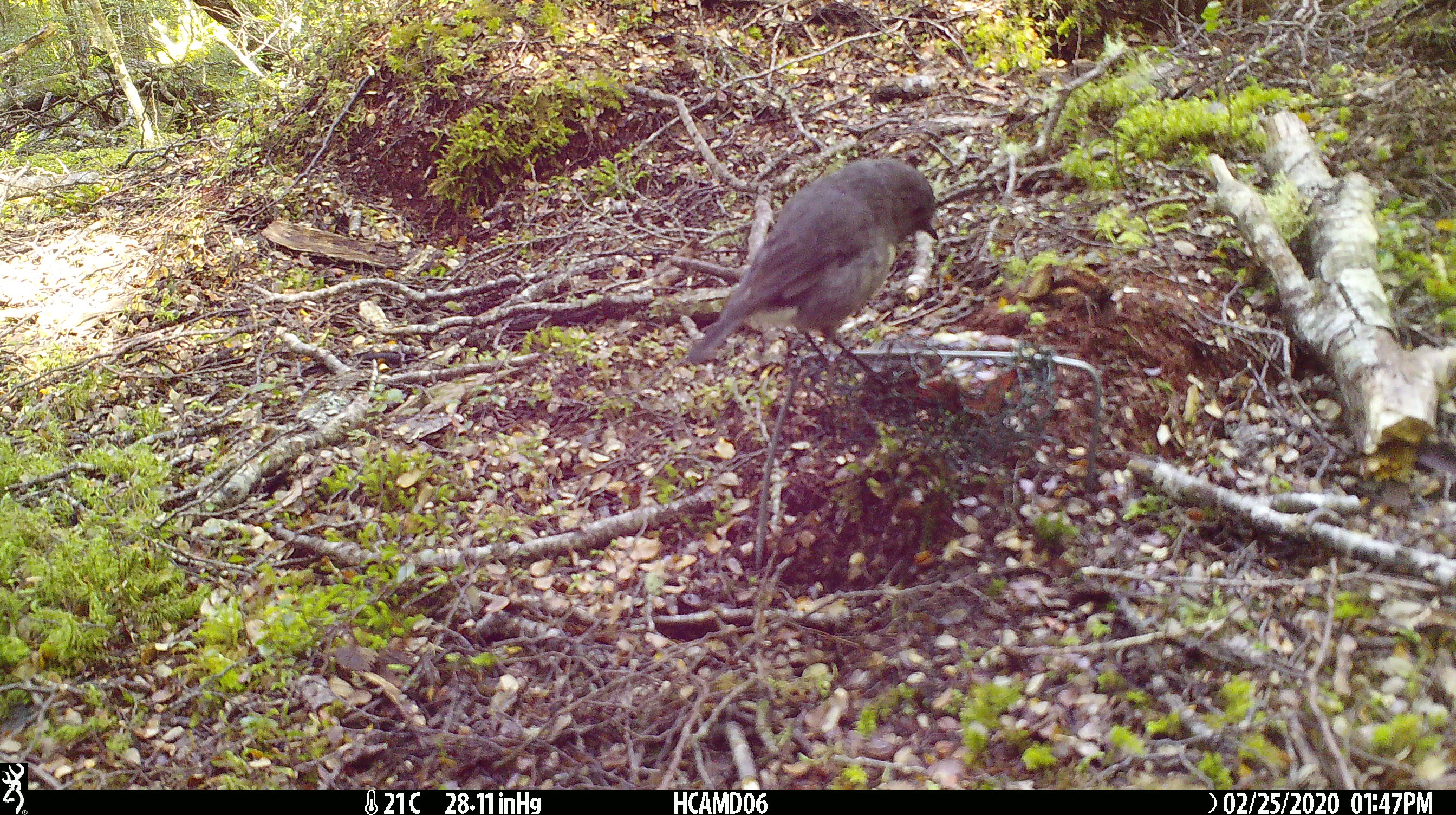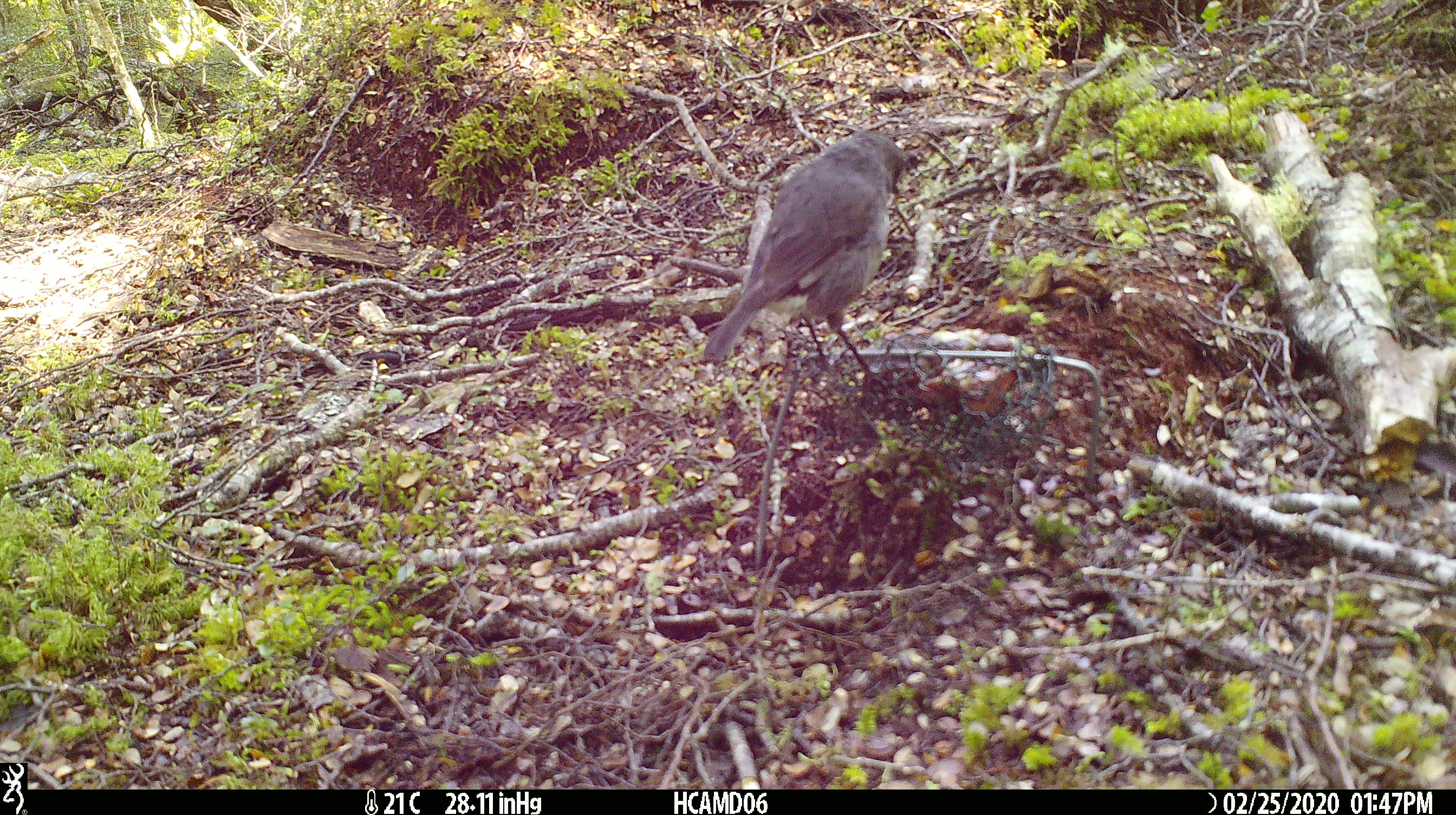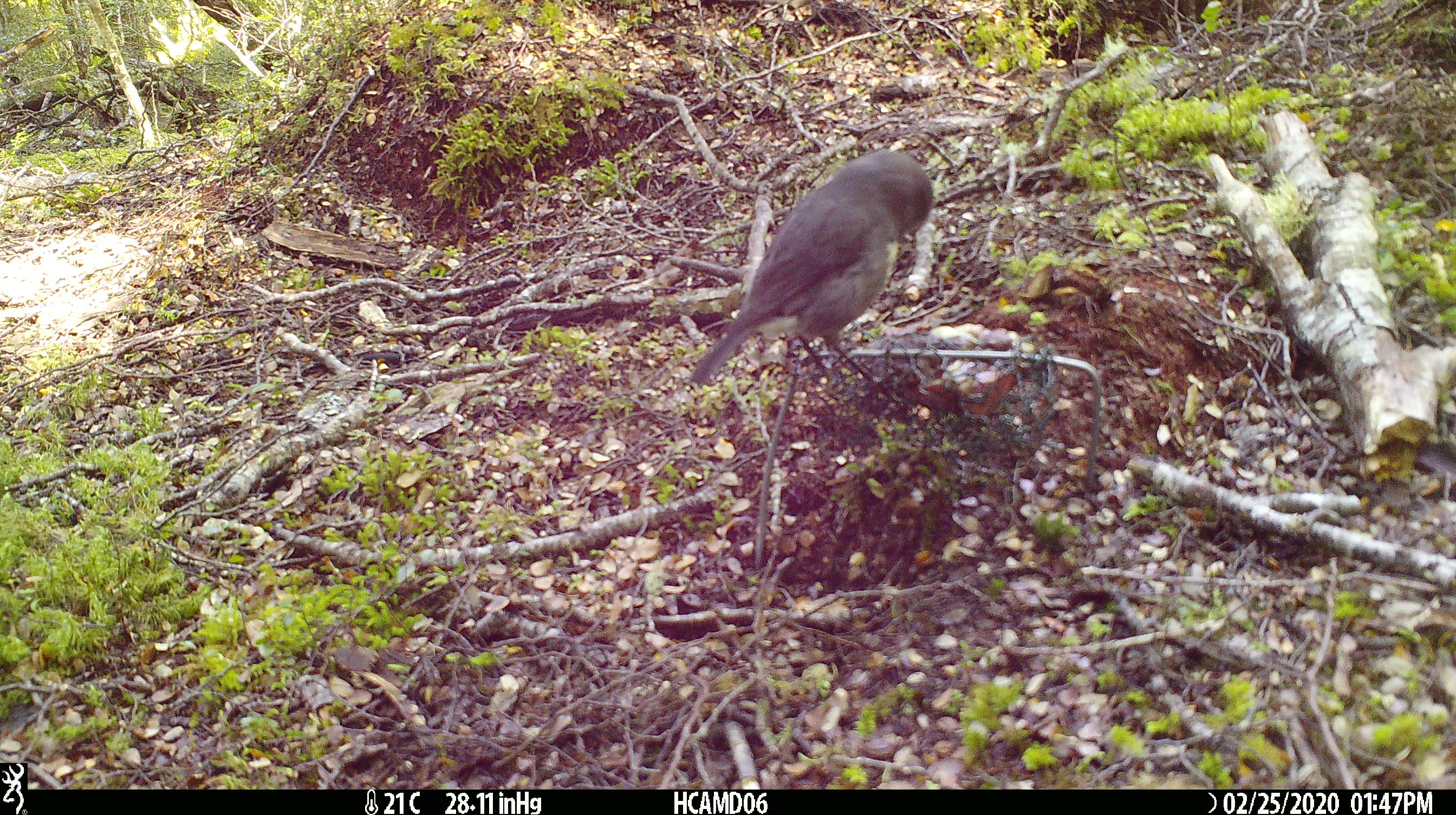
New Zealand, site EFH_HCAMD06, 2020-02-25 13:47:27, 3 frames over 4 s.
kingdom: Animalia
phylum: Chordata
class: Aves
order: Passeriformes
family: Petroicidae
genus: Petroica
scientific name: Petroica australis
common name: new zealand robin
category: robin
Robin (new zealand robin) (Petroica australis).